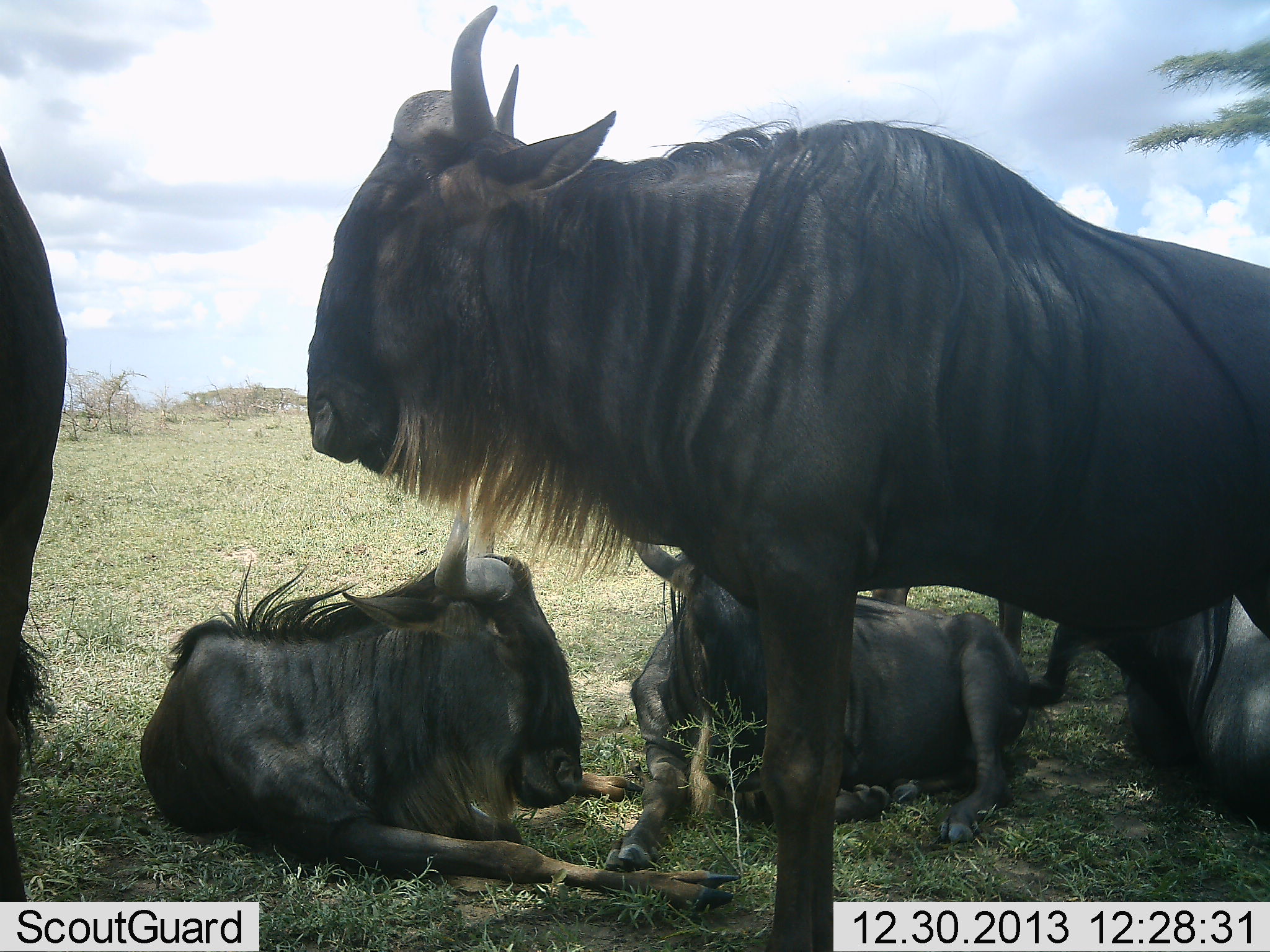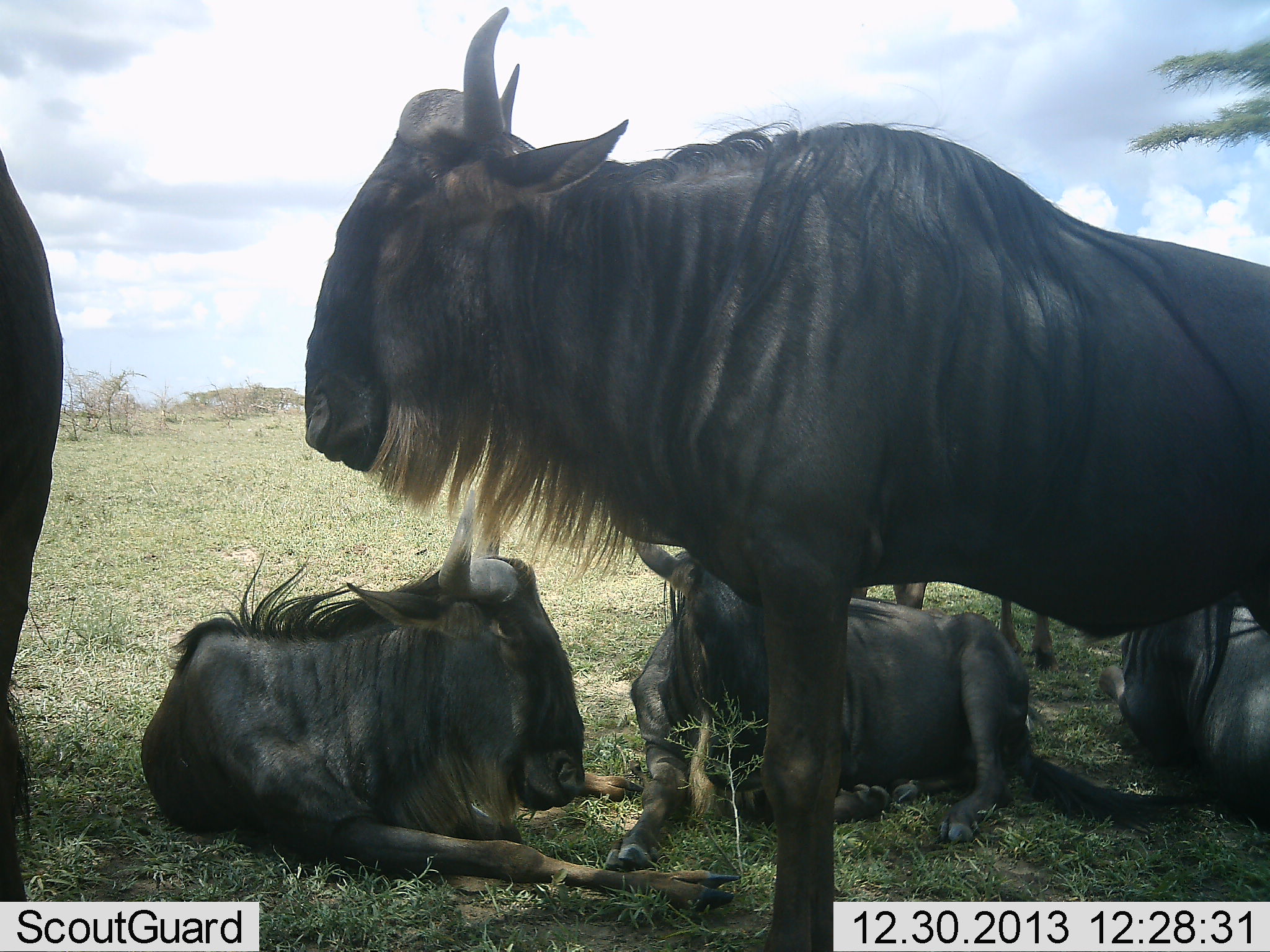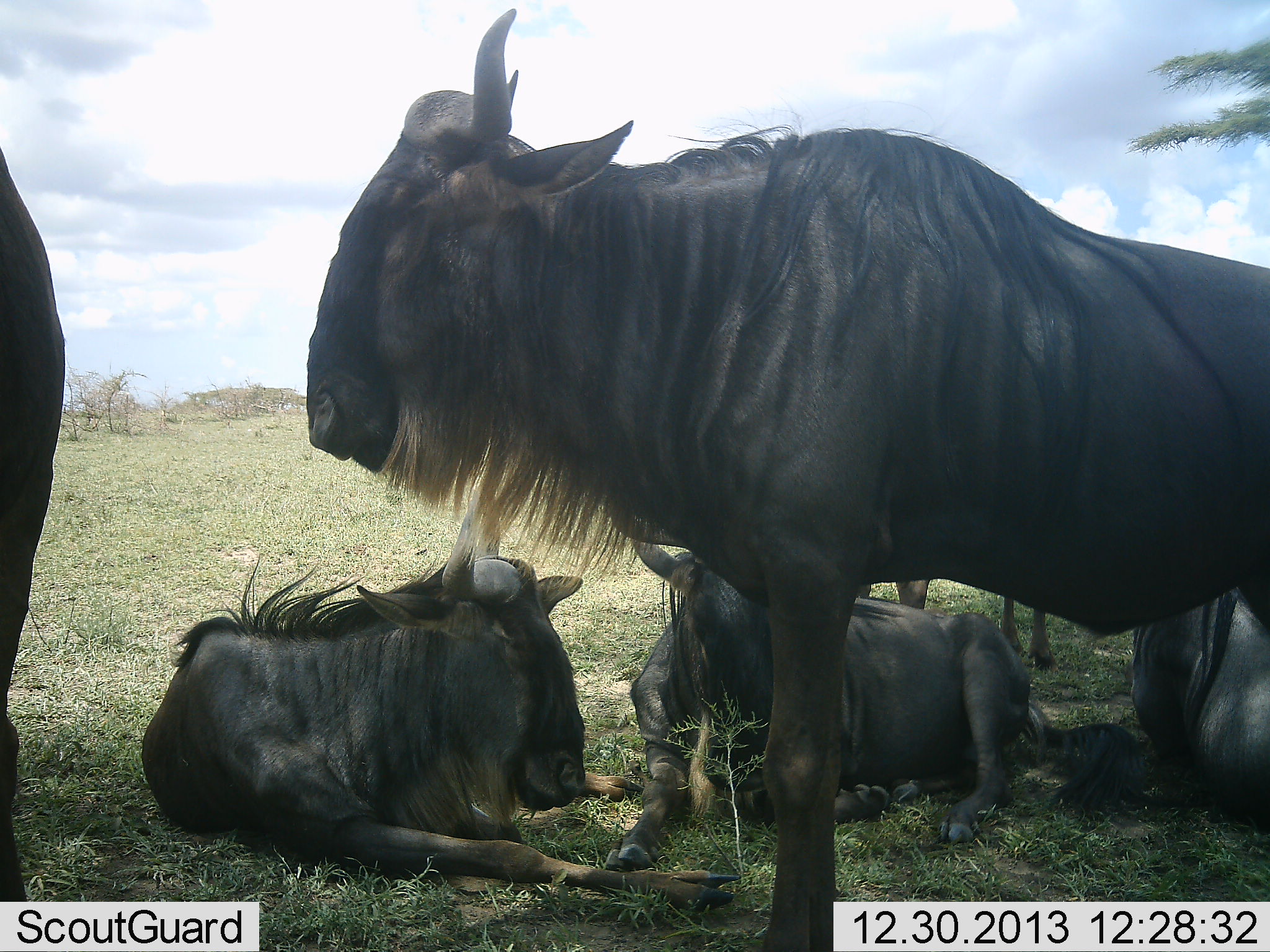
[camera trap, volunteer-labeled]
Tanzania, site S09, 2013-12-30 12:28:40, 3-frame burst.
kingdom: Animalia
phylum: Chordata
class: Mammalia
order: Artiodactyla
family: Bovidae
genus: Connochaetes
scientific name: Connochaetes taurinus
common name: blue wildebeest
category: wildebeest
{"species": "wildebeest (blue wildebeest) (Connochaetes taurinus)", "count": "6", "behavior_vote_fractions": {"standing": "80%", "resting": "100%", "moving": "0%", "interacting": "0%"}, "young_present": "0%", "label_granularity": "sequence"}